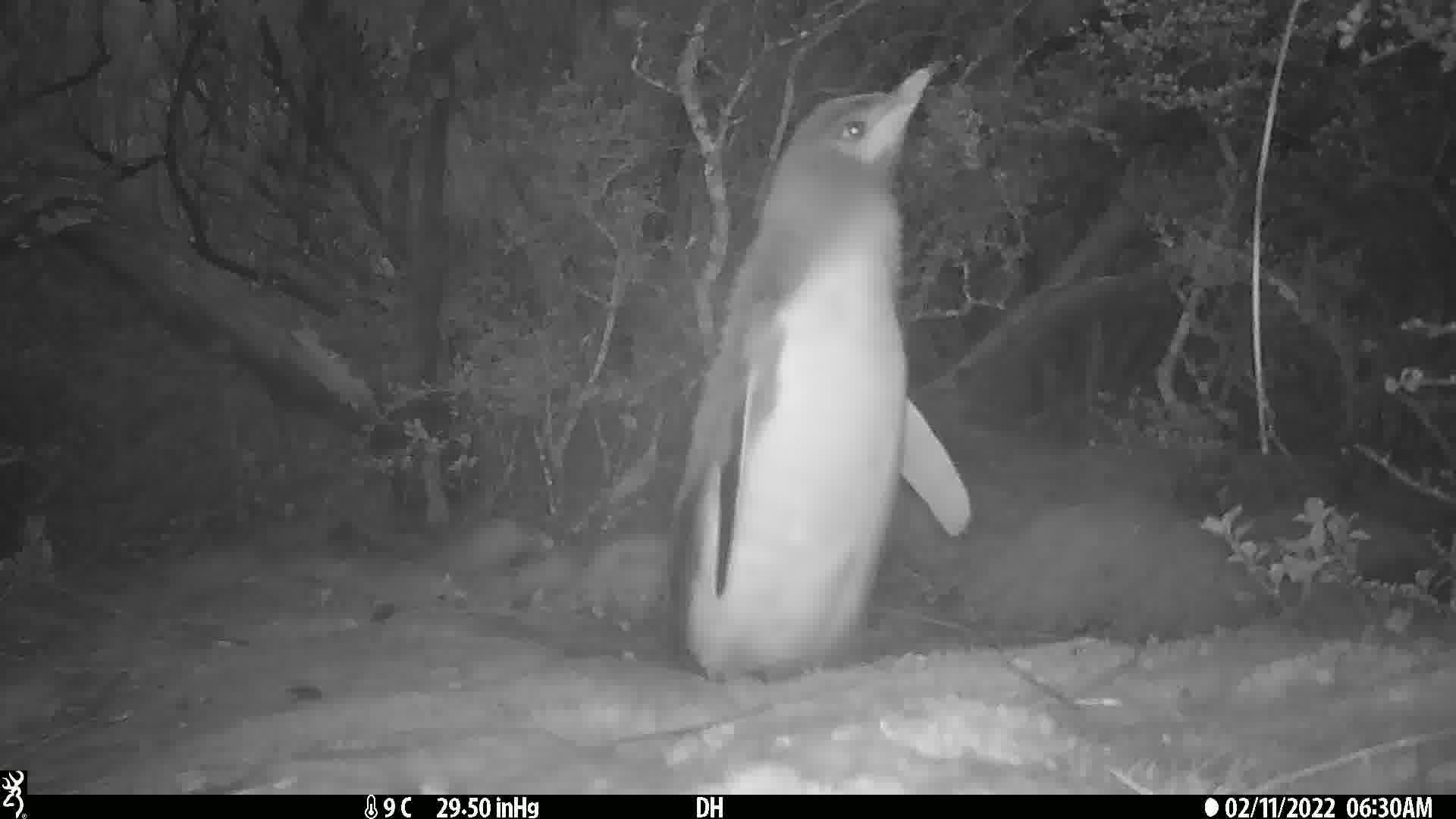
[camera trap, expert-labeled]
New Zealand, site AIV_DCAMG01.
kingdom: Animalia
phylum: Chordata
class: Aves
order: Sphenisciformes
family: Spheniscidae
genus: Megadyptes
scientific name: Megadyptes antipodes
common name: yellow-eyed penguin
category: yellow eyed penguin